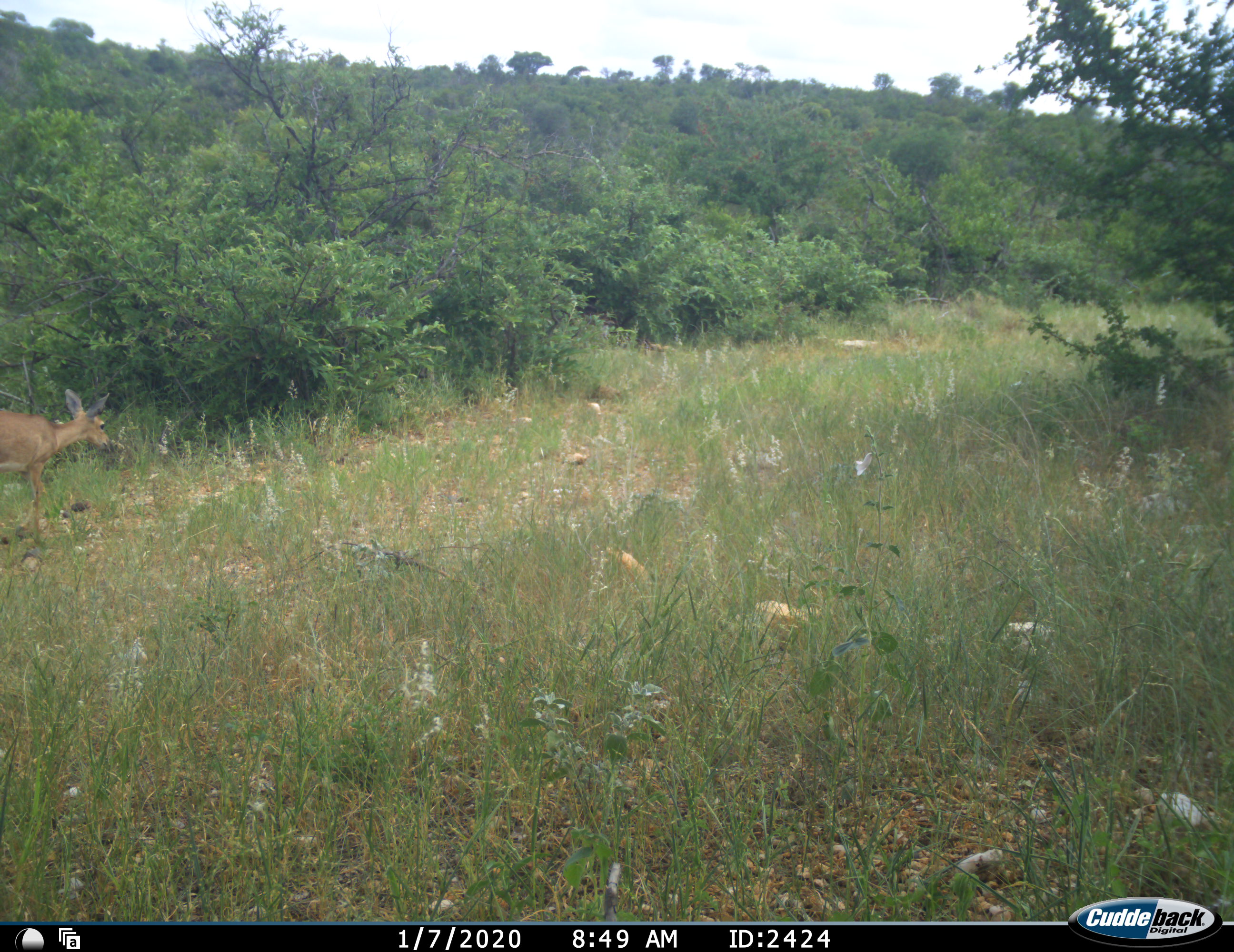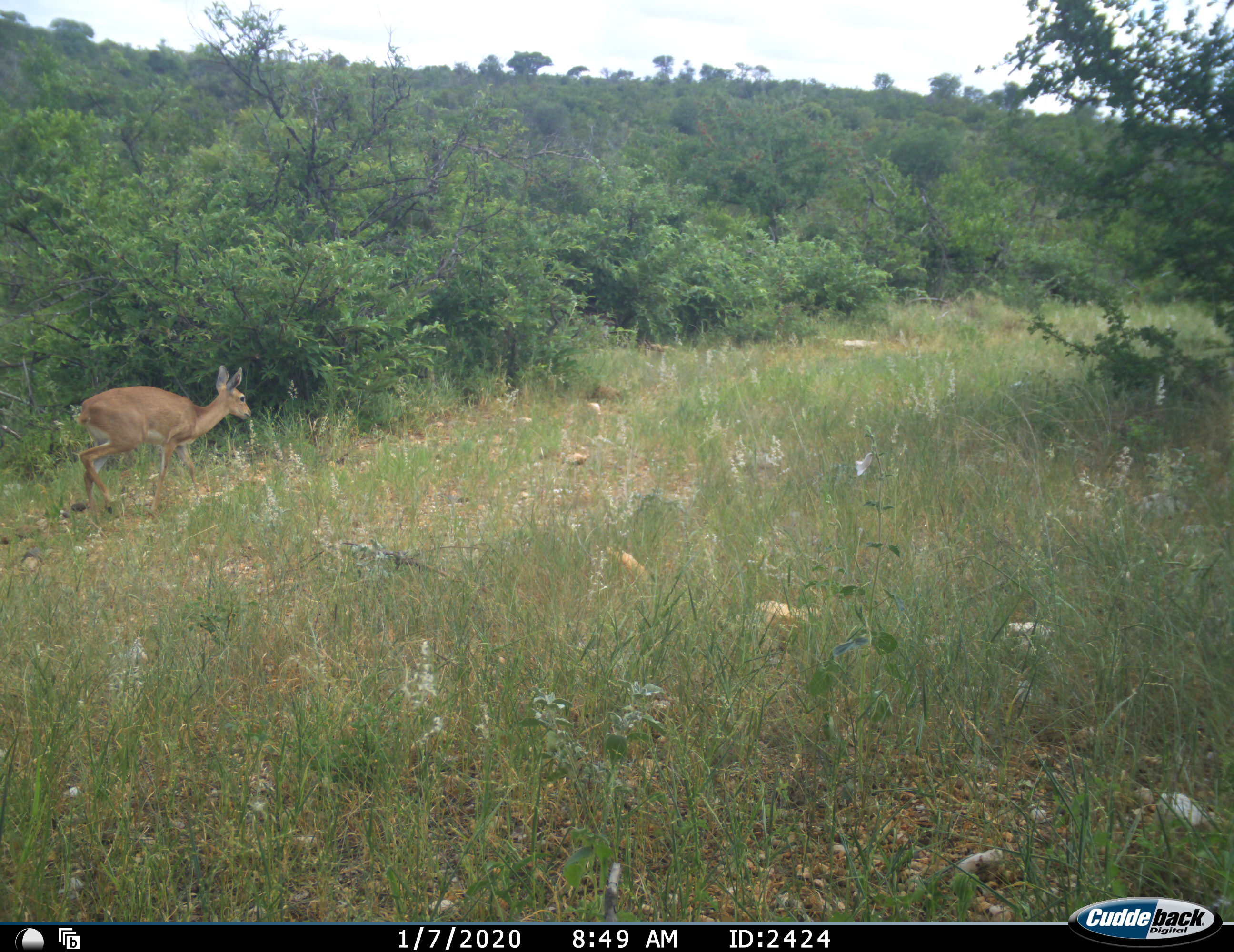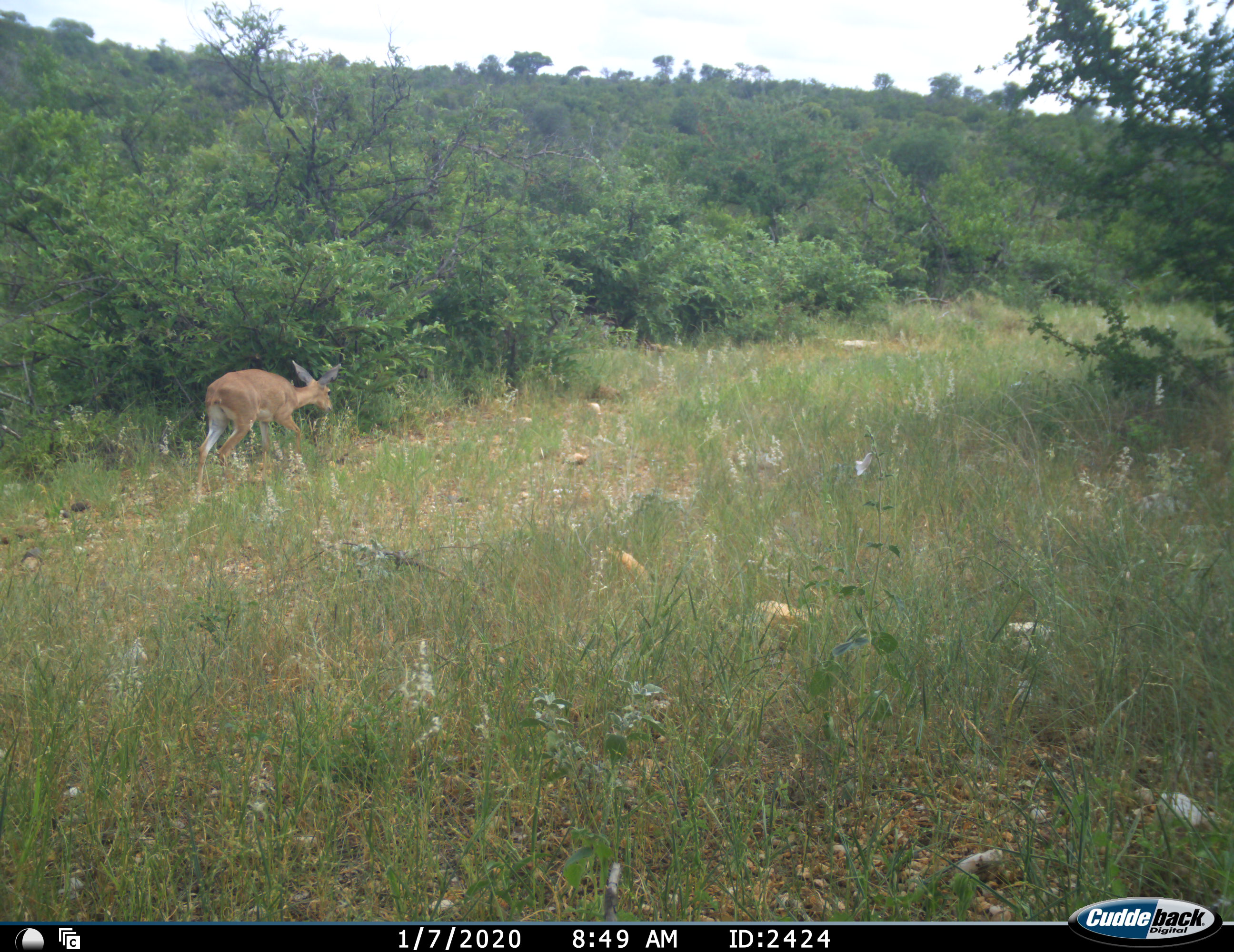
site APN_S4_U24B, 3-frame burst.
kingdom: Animalia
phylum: Chordata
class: Mammalia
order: Artiodactyla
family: Bovidae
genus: Aepyceros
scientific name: Aepyceros melampus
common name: impala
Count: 1.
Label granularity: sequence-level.